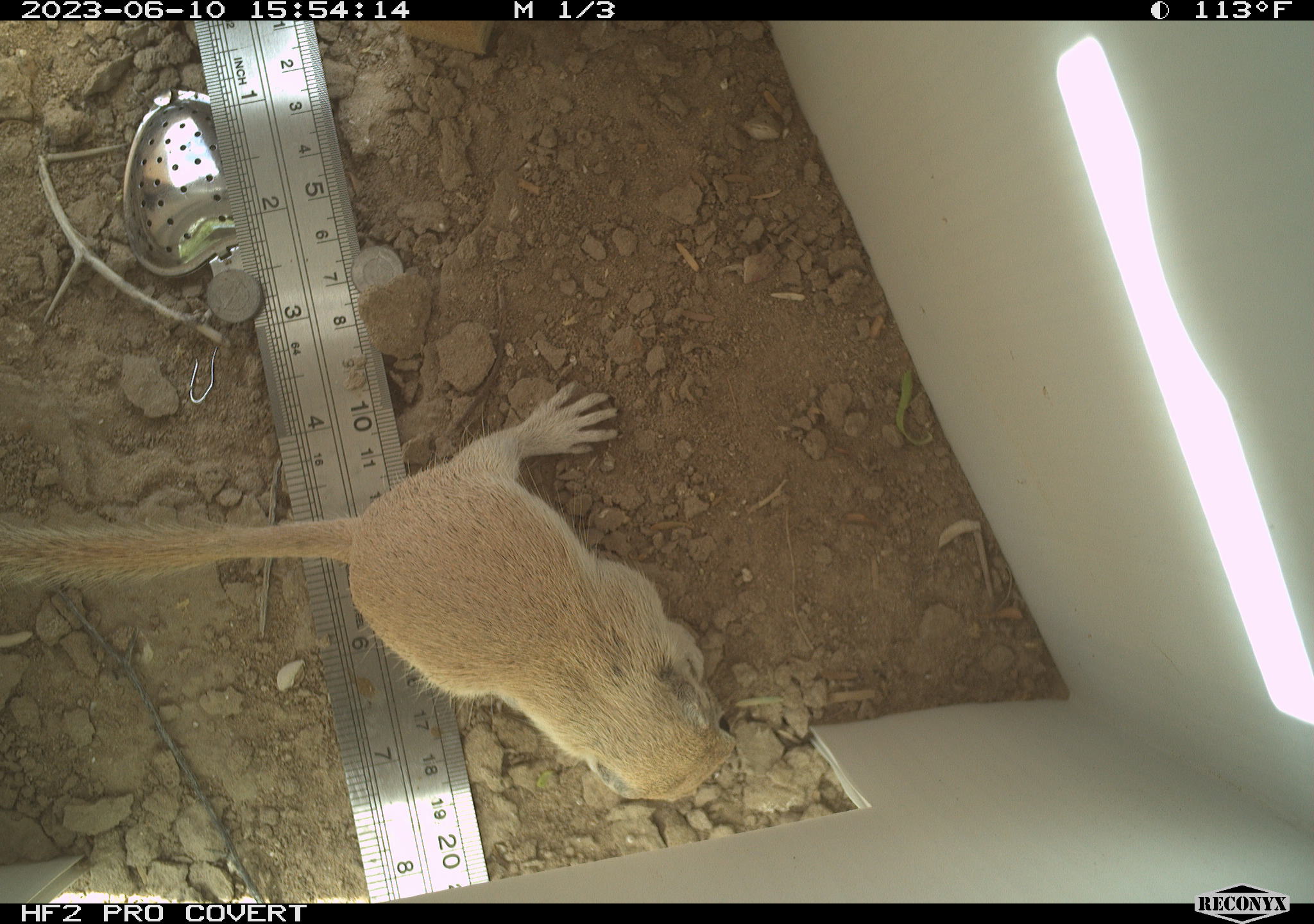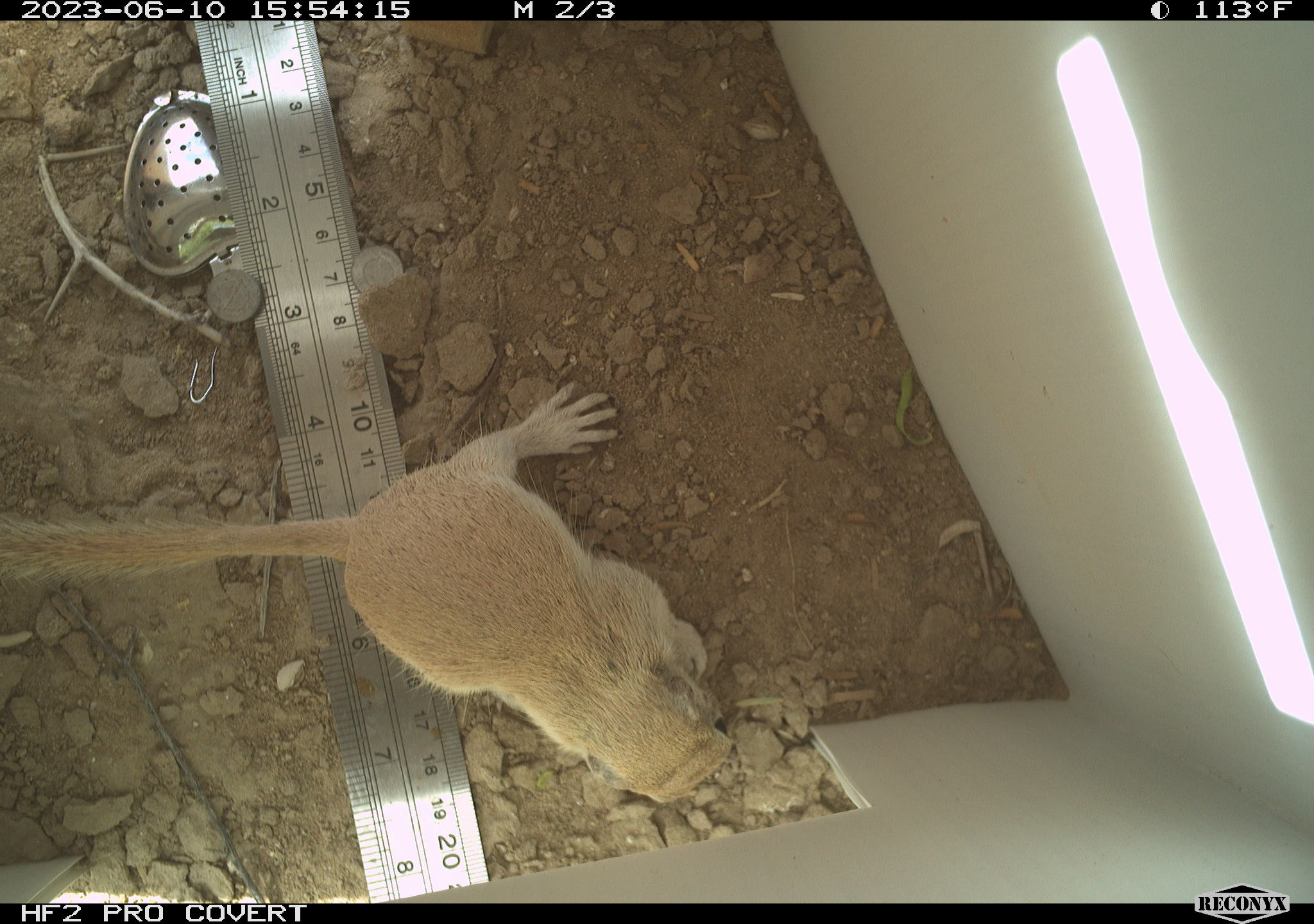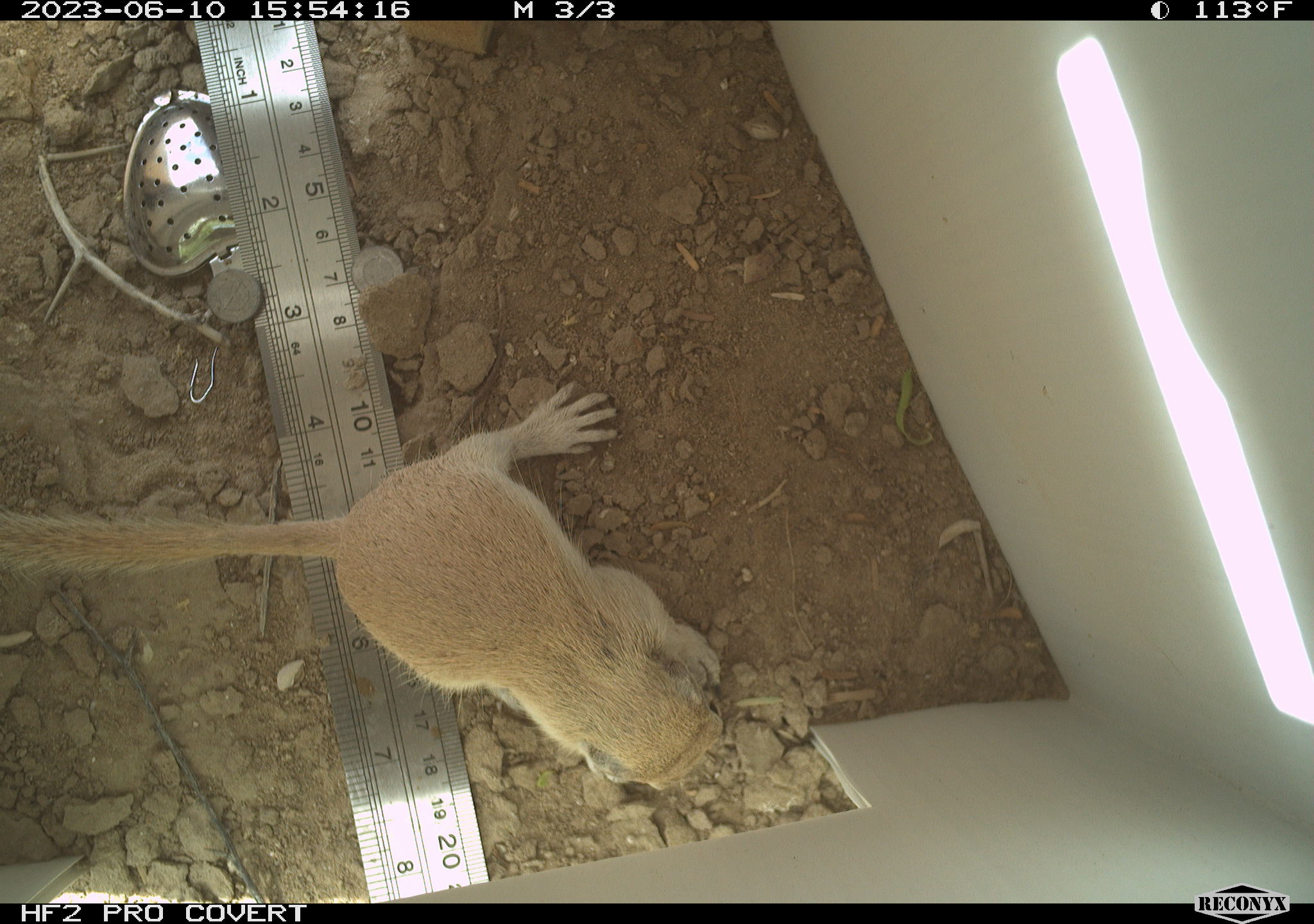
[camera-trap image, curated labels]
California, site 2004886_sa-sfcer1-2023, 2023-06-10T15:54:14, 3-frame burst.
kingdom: Animalia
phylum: Chordata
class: Mammalia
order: Rodentia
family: Sciuridae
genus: Xerospermophilus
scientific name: Xerospermophilus tereticaudus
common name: round-tailed ground squirrel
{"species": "round-tailed ground squirrel (Xerospermophilus tereticaudus)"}